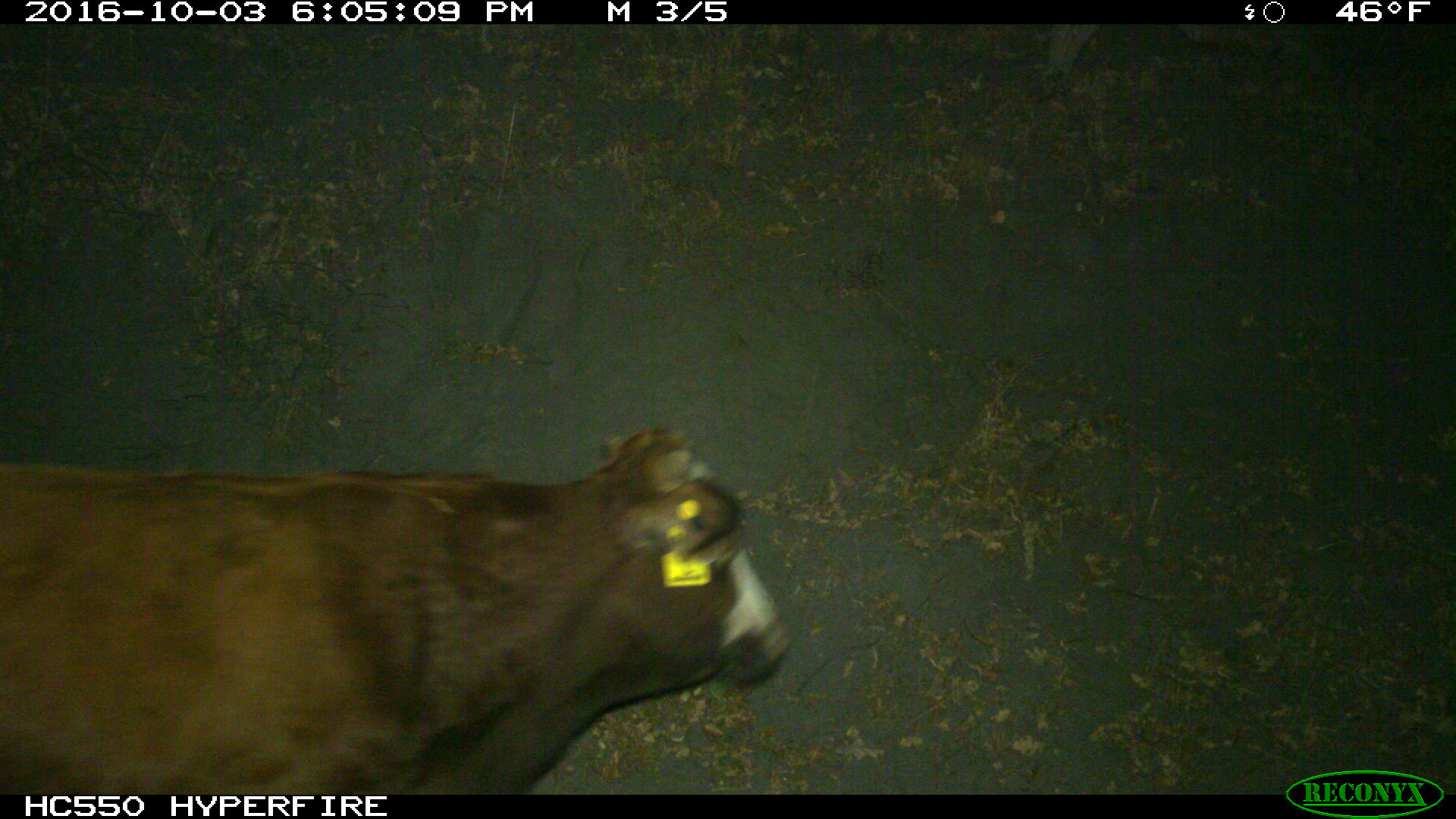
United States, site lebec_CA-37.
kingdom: Animalia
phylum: Chordata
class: Mammalia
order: Artiodactyla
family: Bovidae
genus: Bos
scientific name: Bos taurus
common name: domestic cow